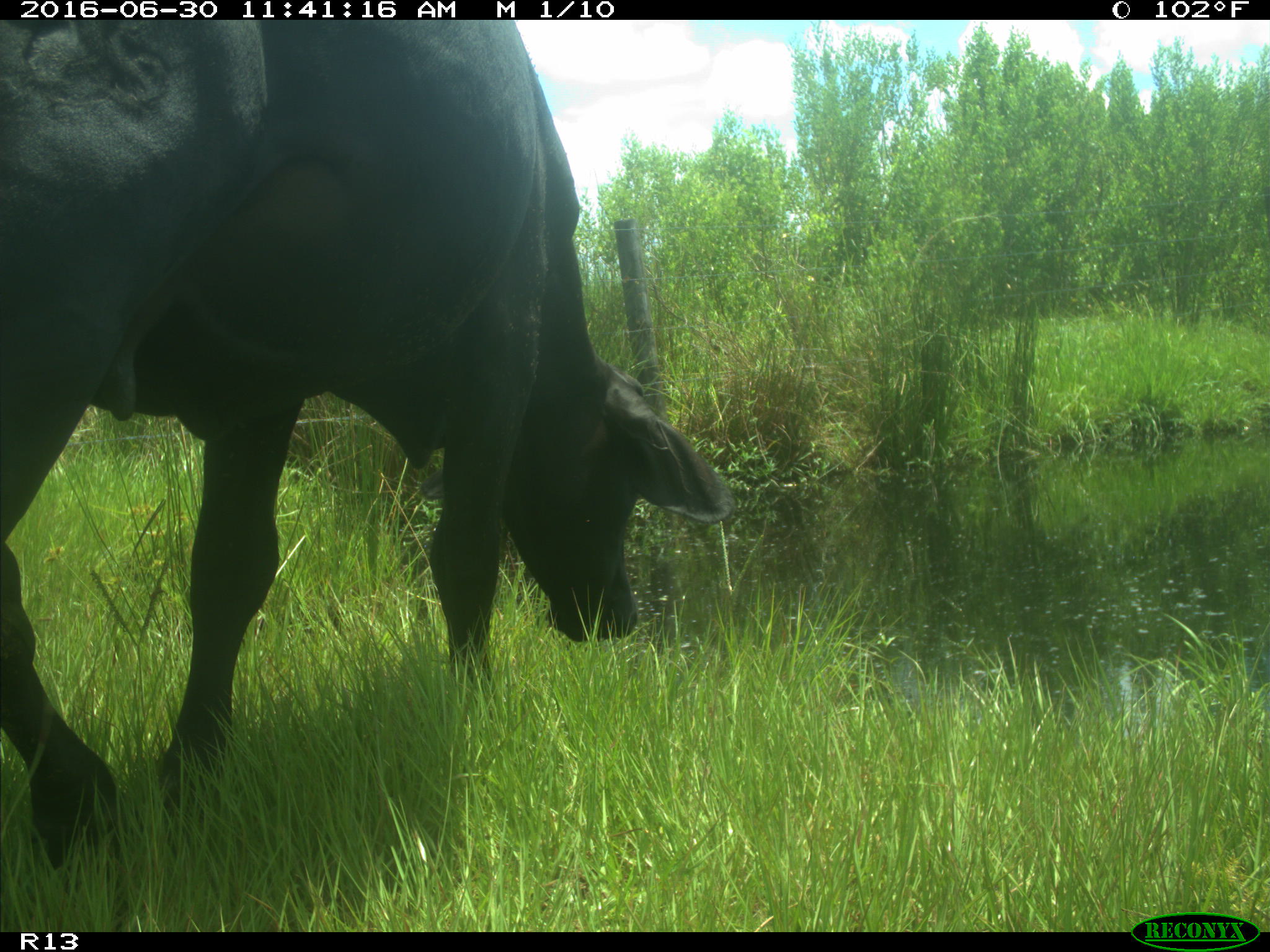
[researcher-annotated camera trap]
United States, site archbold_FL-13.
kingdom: Animalia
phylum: Chordata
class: Mammalia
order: Artiodactyla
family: Bovidae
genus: Bos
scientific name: Bos taurus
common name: domestic cow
Bos taurus (domestic cow).